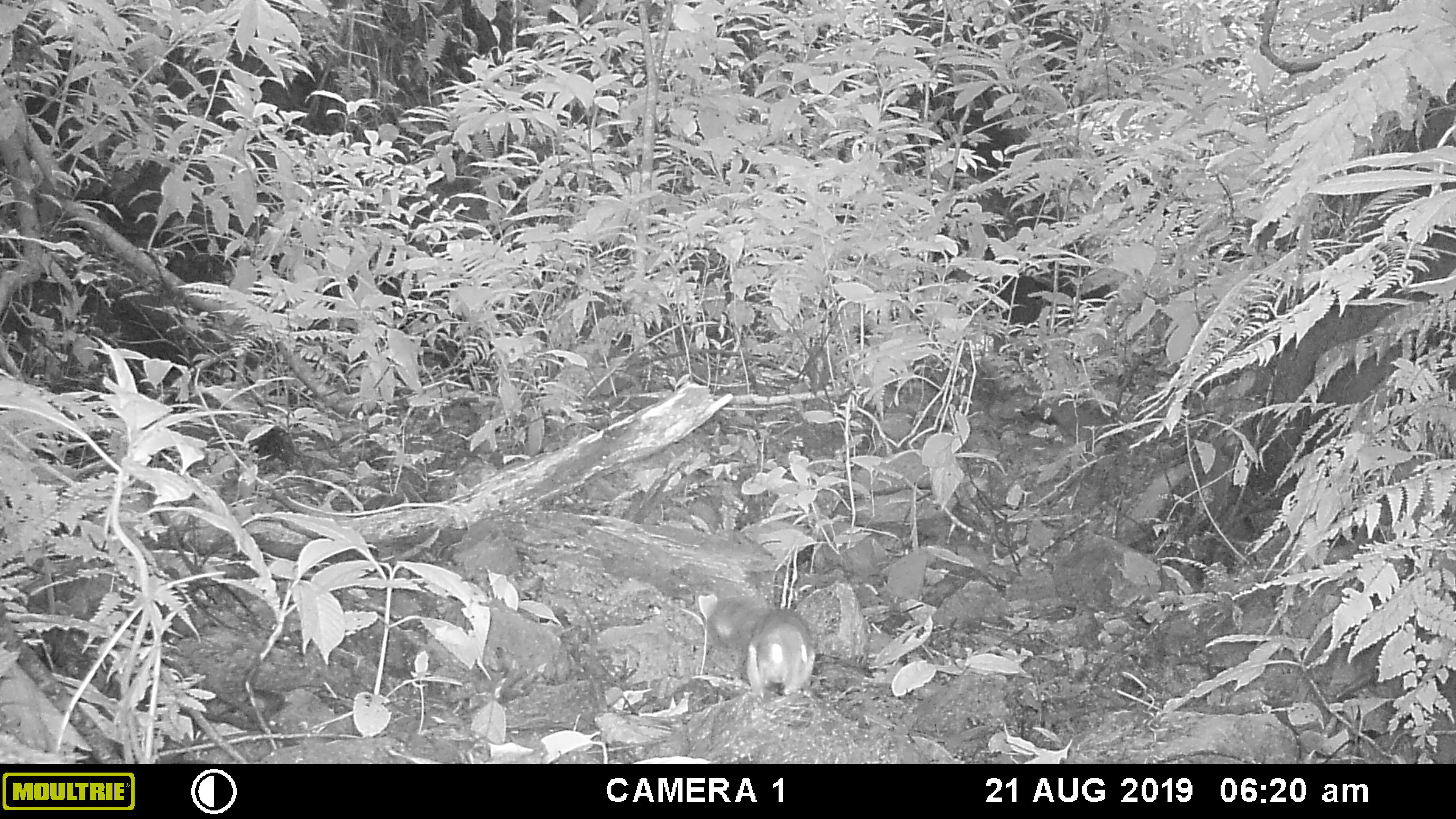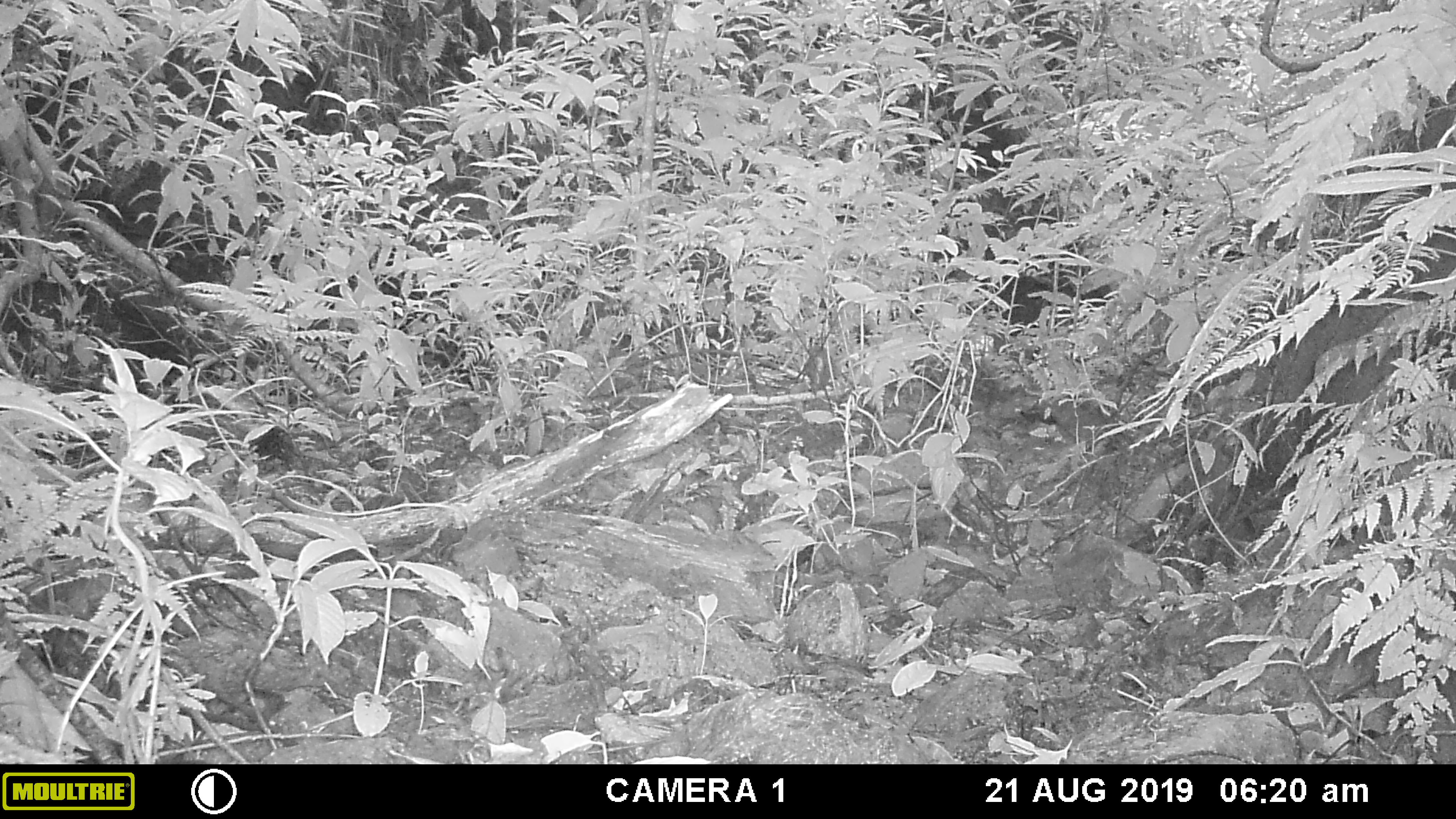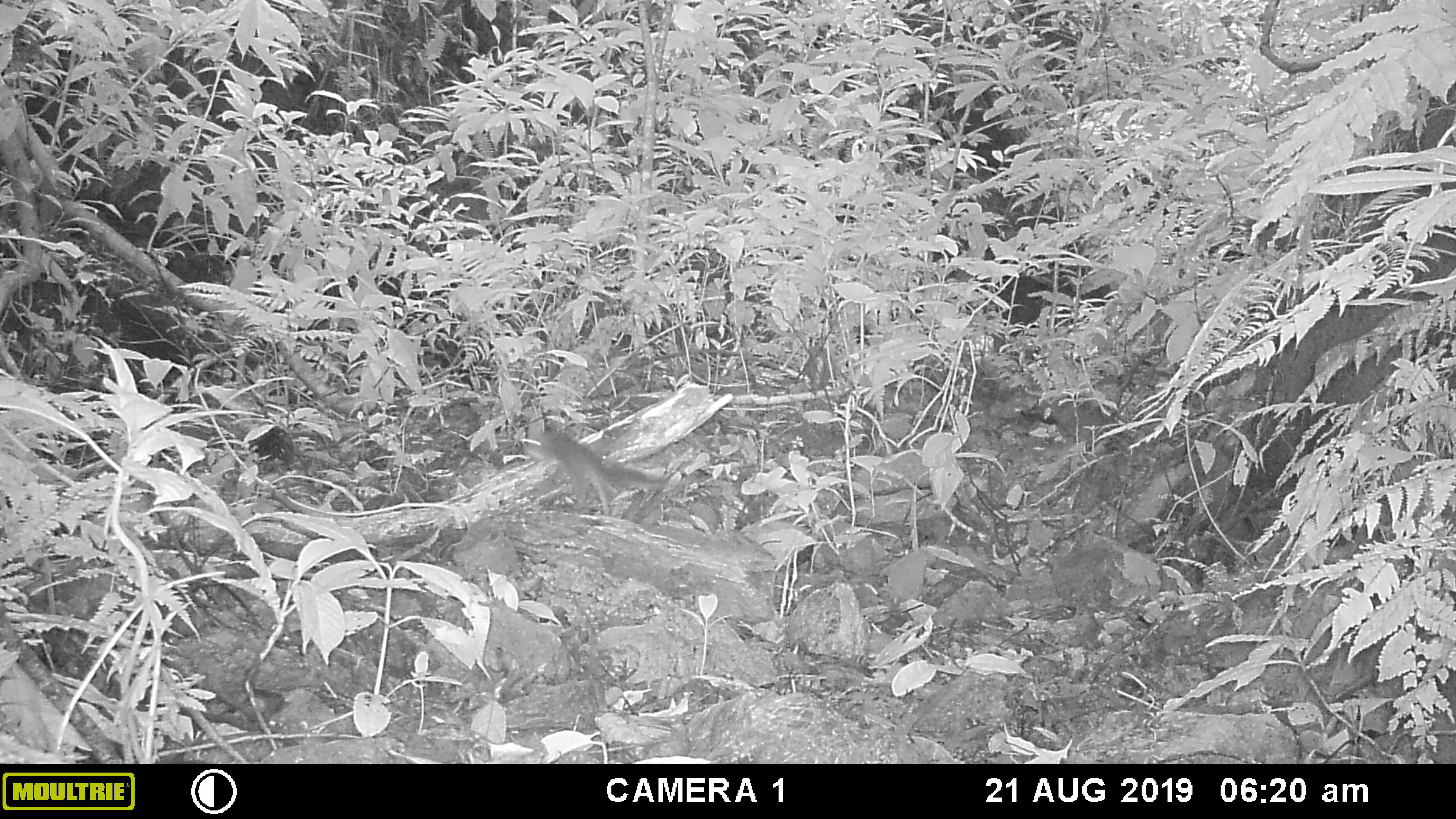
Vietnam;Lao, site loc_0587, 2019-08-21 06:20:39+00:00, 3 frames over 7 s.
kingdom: Animalia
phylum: Chordata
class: Mammalia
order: Rodentia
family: Sciuridae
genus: Dremomys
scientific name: Dremomys rufigenis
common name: red-cheeked squirrel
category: red cheeked squirrel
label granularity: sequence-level